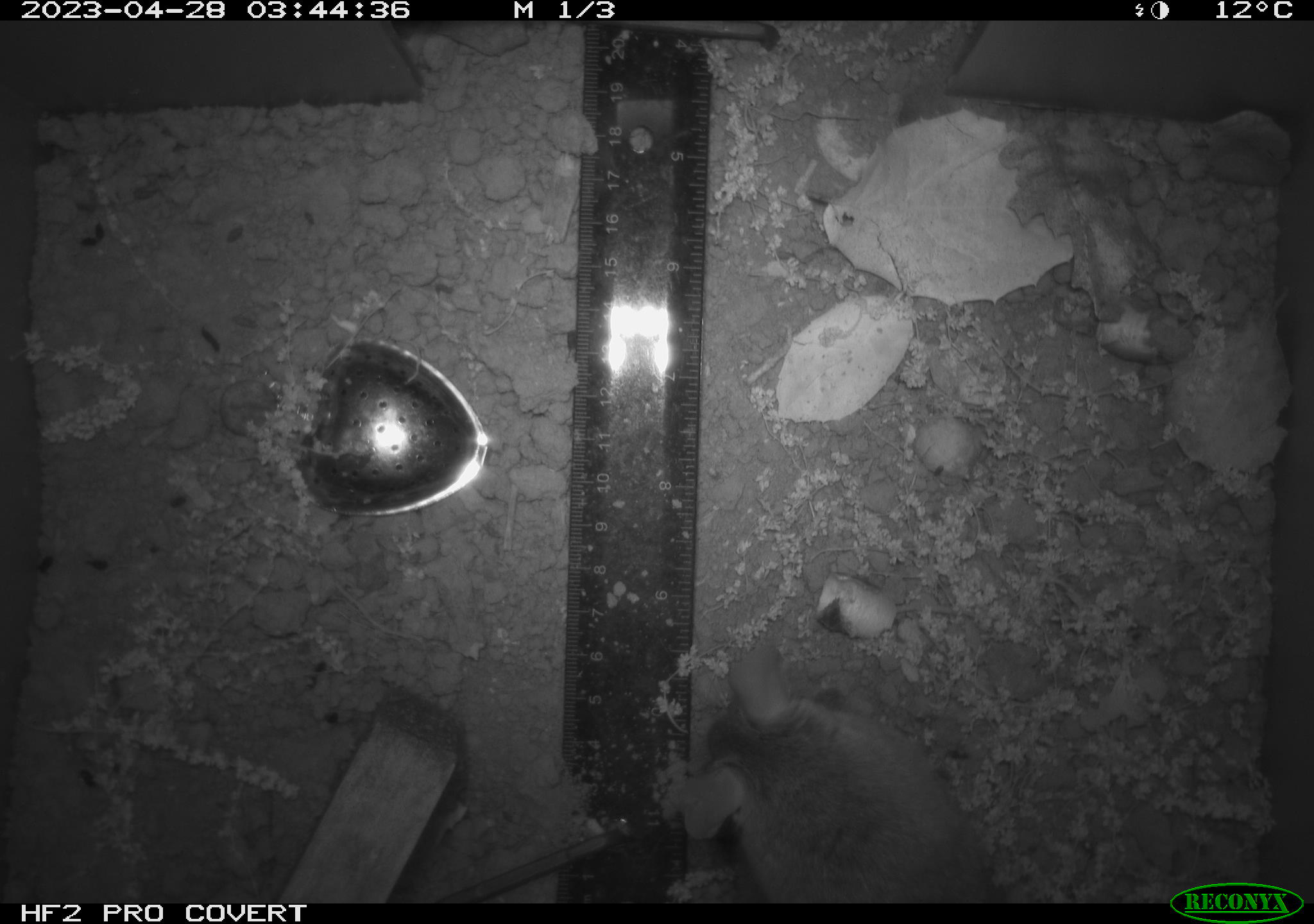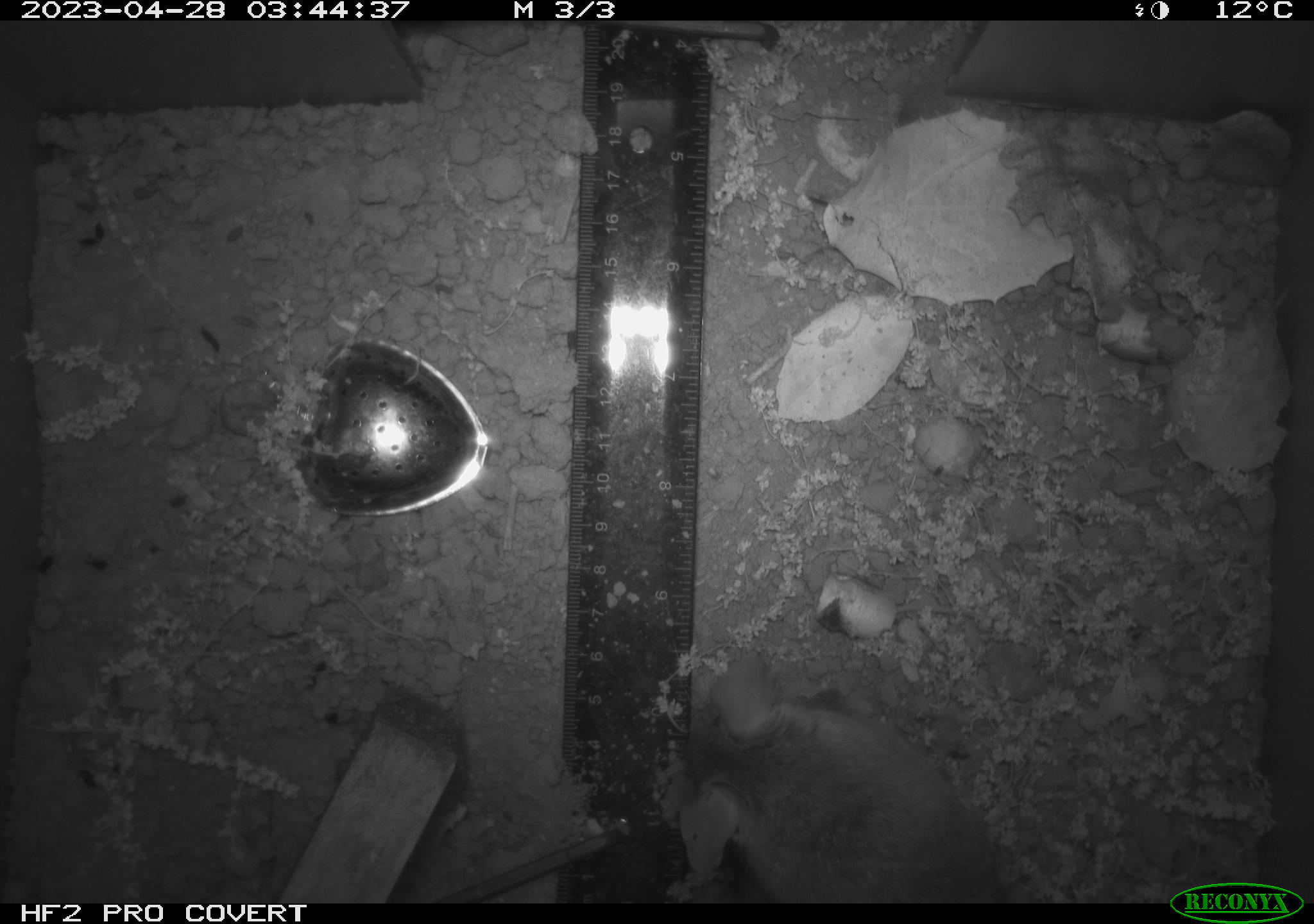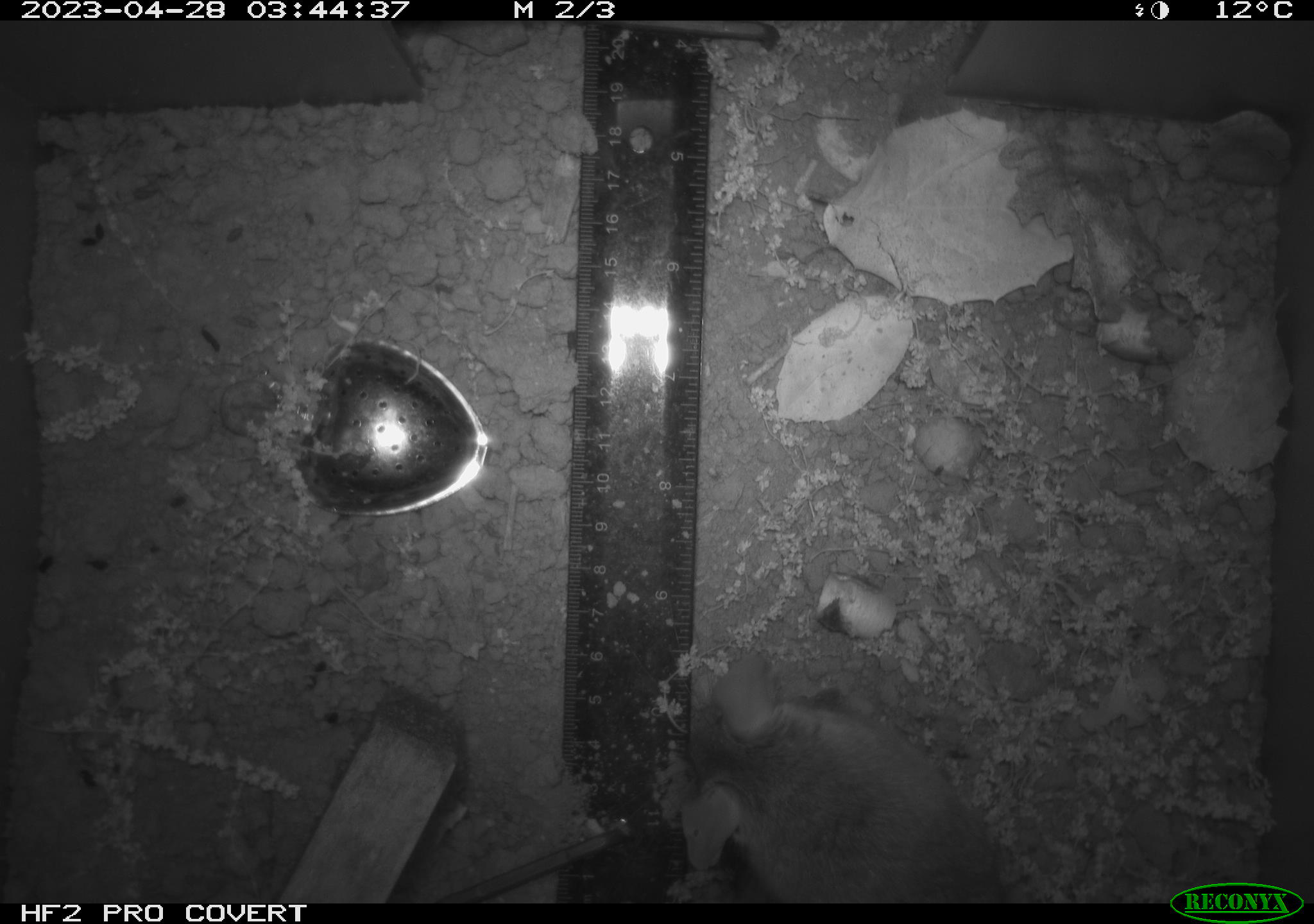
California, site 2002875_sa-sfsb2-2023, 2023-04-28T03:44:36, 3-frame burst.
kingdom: Animalia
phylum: Chordata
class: Mammalia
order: Rodentia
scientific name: Rodentia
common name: mouse species